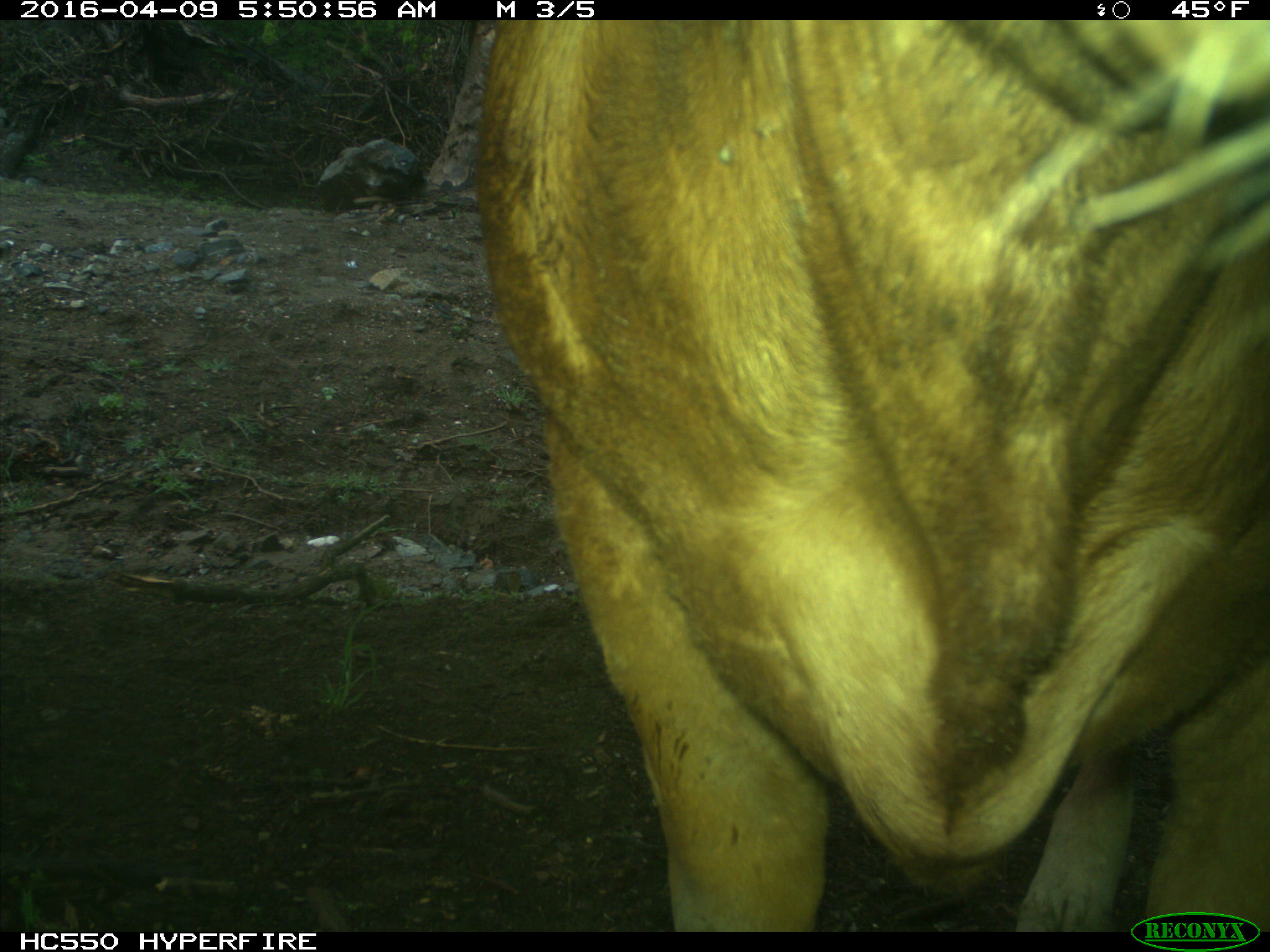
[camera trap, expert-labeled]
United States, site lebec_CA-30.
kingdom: Animalia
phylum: Chordata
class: Mammalia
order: Artiodactyla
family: Bovidae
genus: Bos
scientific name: Bos taurus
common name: domestic cow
Bos taurus (domestic cow).